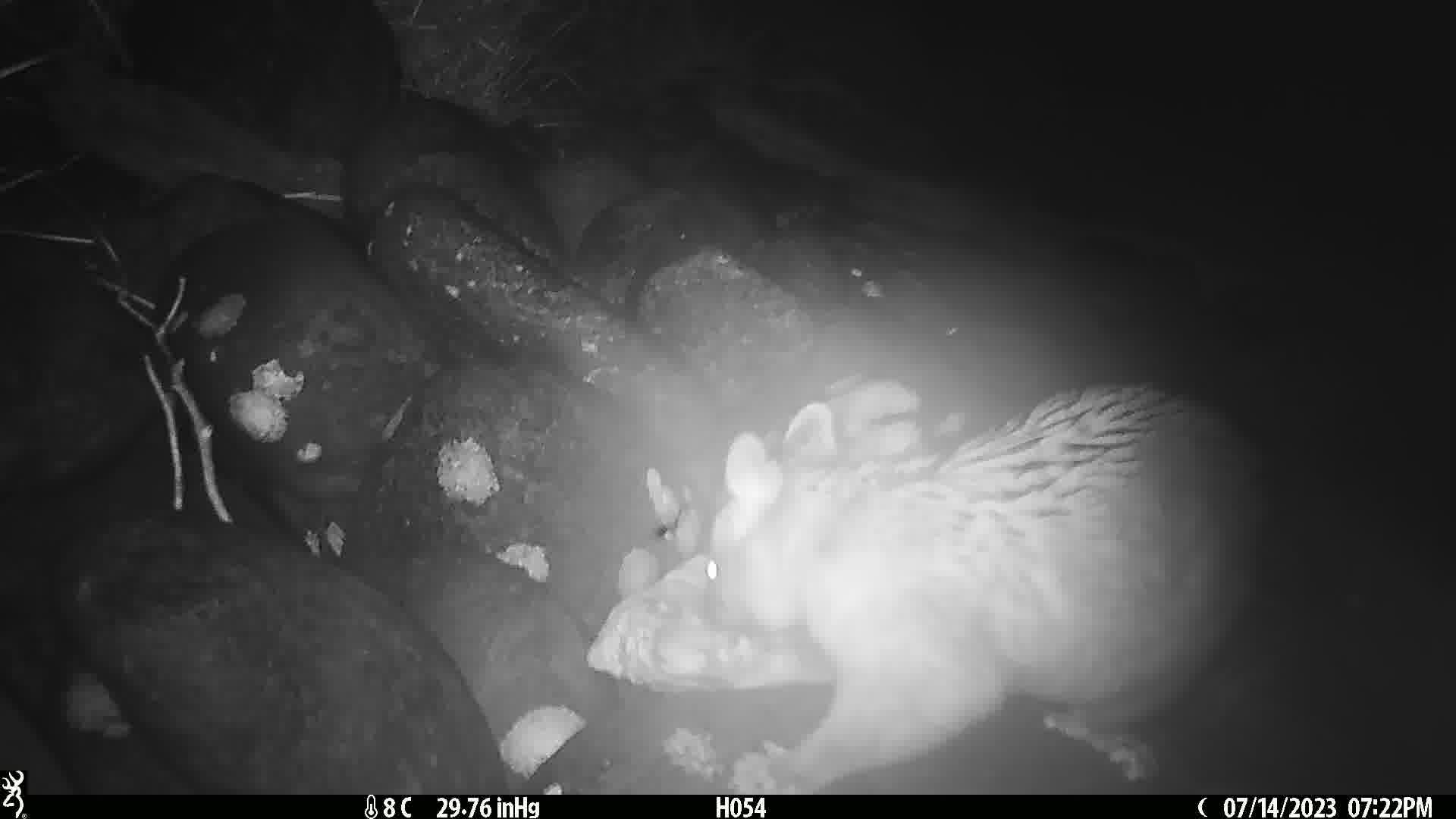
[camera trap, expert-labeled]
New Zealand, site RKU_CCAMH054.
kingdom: Animalia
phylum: Chordata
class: Mammalia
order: Diprotodontia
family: Phalangeridae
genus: Trichosurus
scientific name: Trichosurus vulpecula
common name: common brushtail possum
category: possum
Possum (common brushtail possum) (Trichosurus vulpecula).